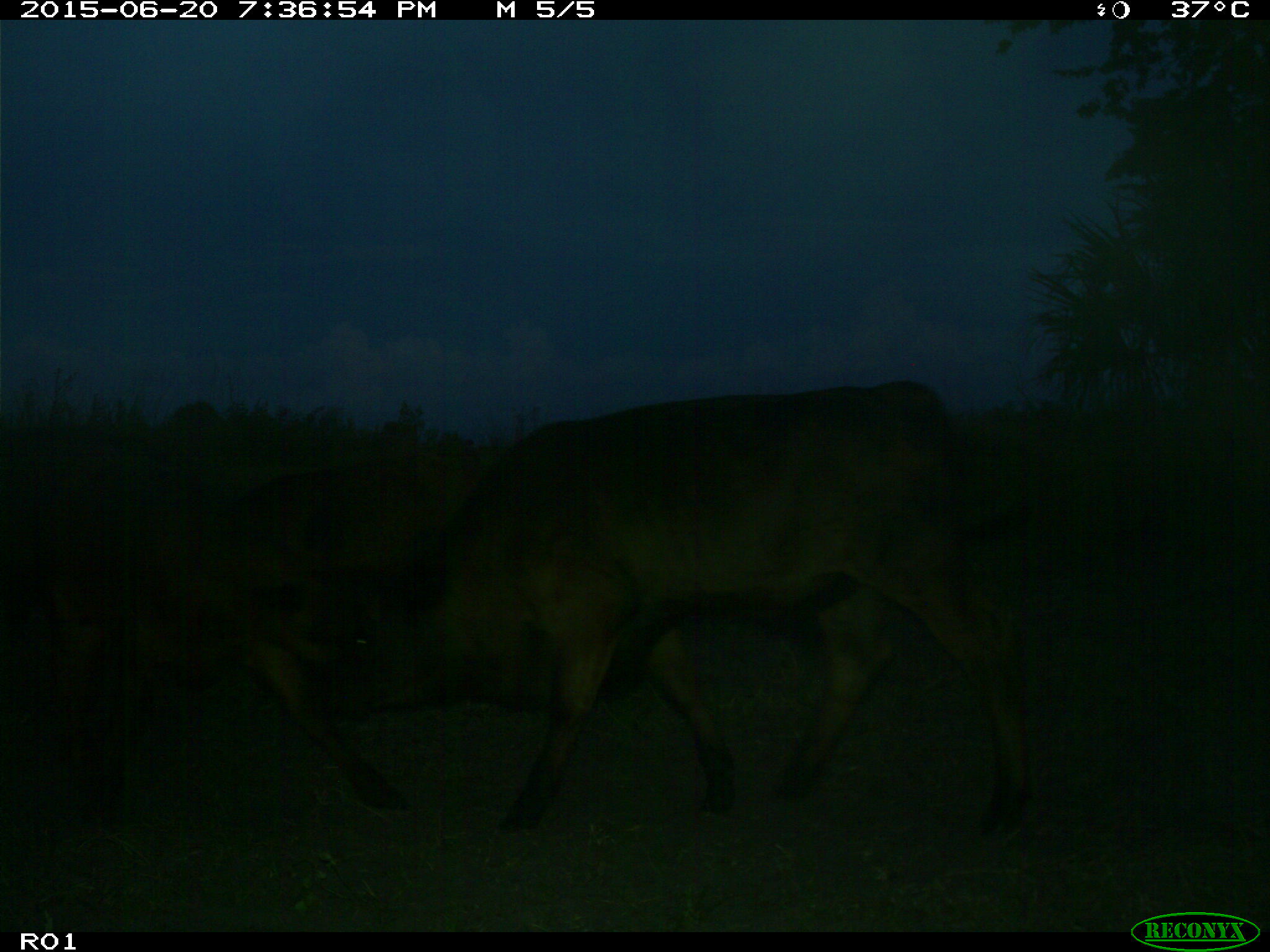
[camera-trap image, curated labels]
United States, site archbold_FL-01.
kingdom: Animalia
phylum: Chordata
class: Mammalia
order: Artiodactyla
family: Bovidae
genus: Bos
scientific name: Bos taurus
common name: domestic cow